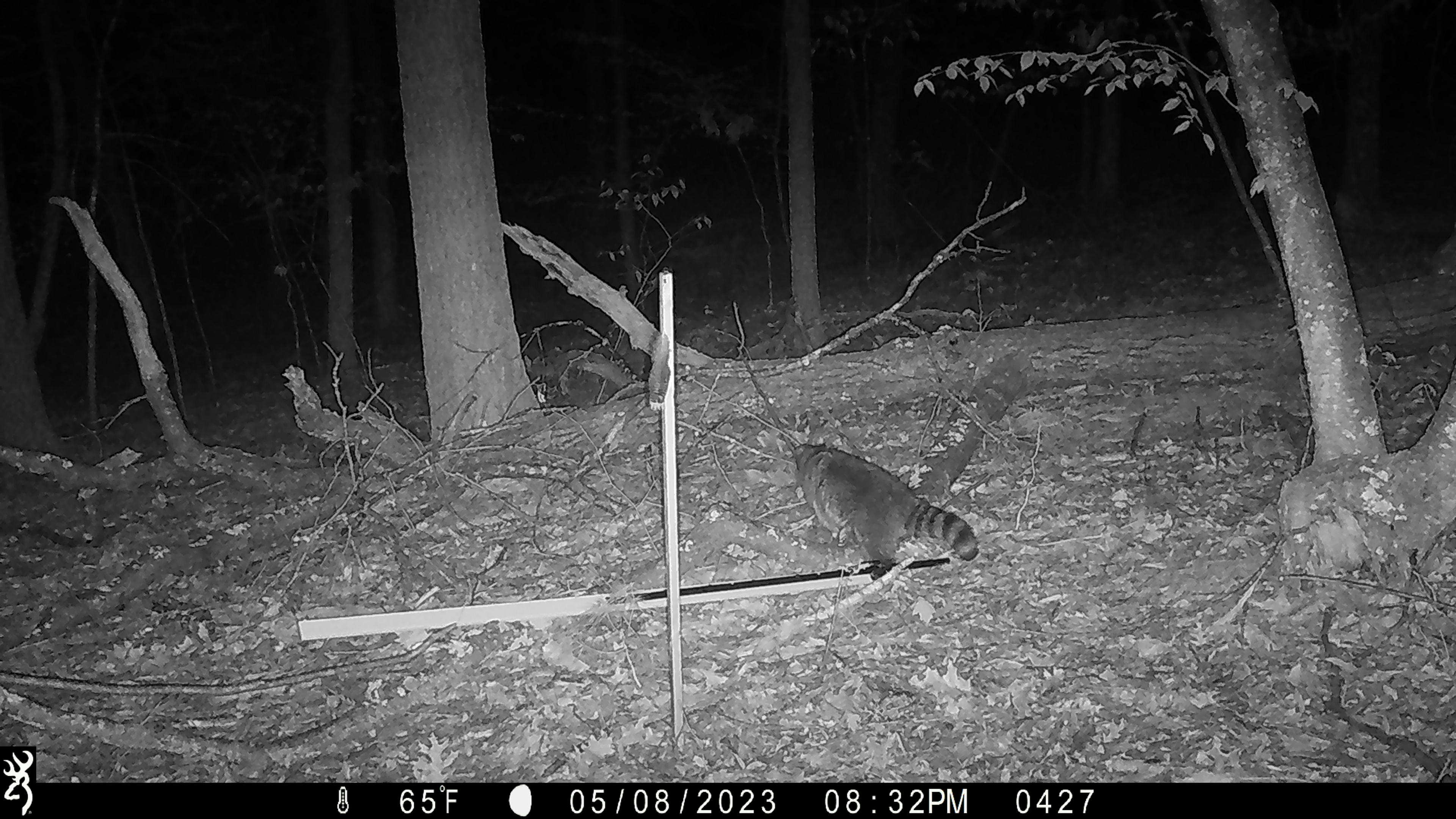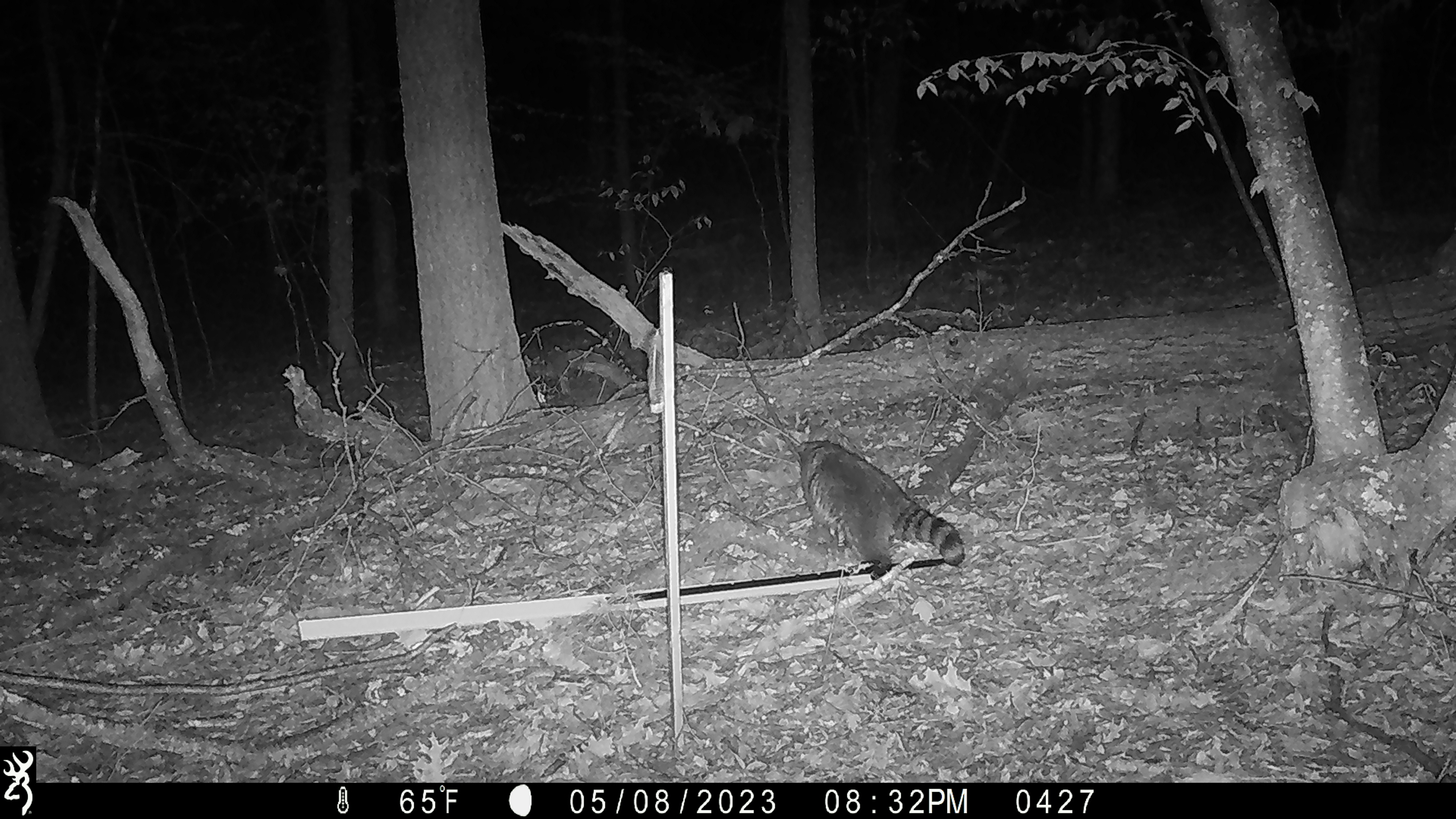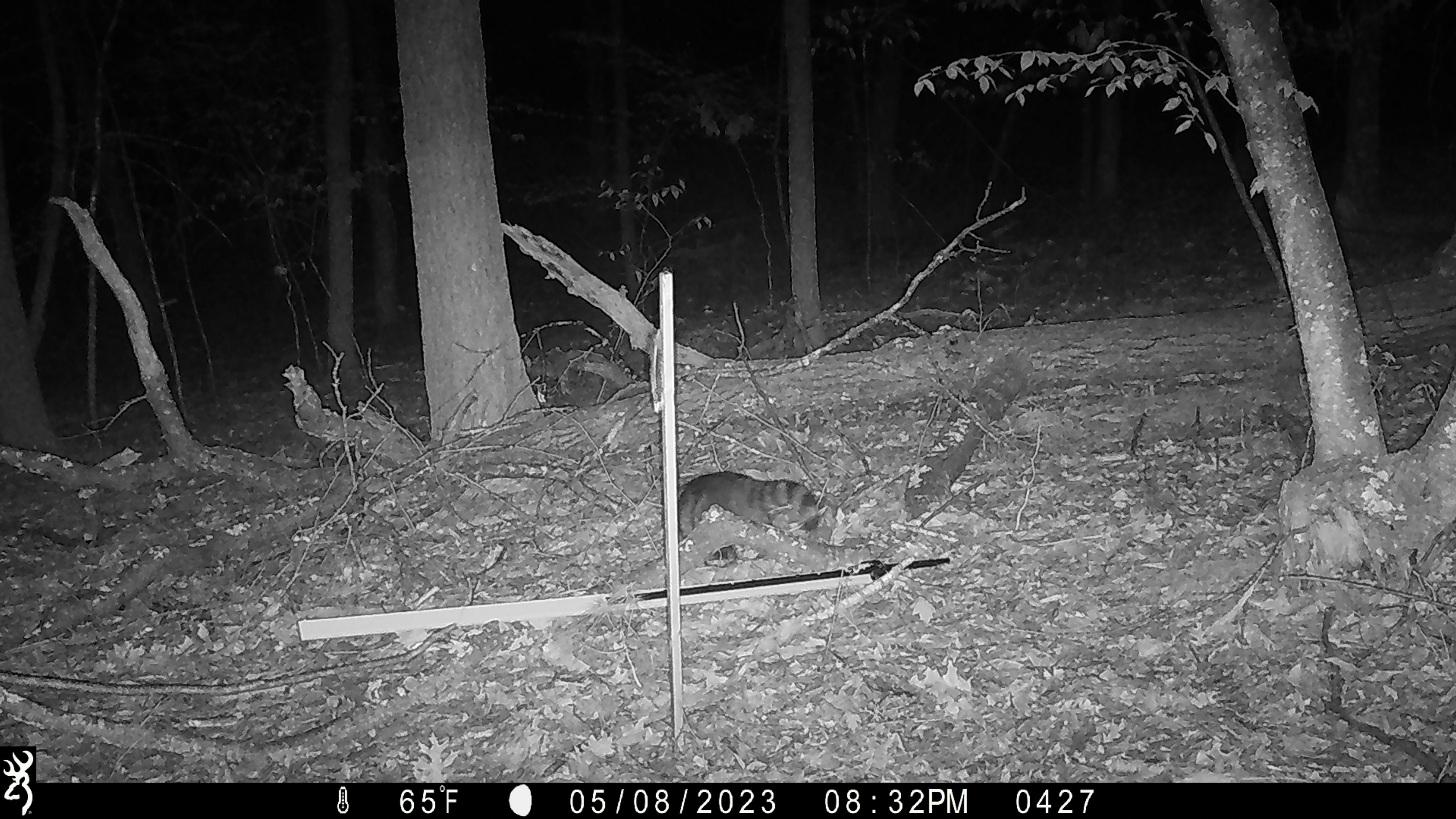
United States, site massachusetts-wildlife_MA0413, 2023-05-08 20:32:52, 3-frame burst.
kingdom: Animalia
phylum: Chordata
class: Mammalia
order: Carnivora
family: Procyonidae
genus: Procyon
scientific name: Procyon lotor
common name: raccoon